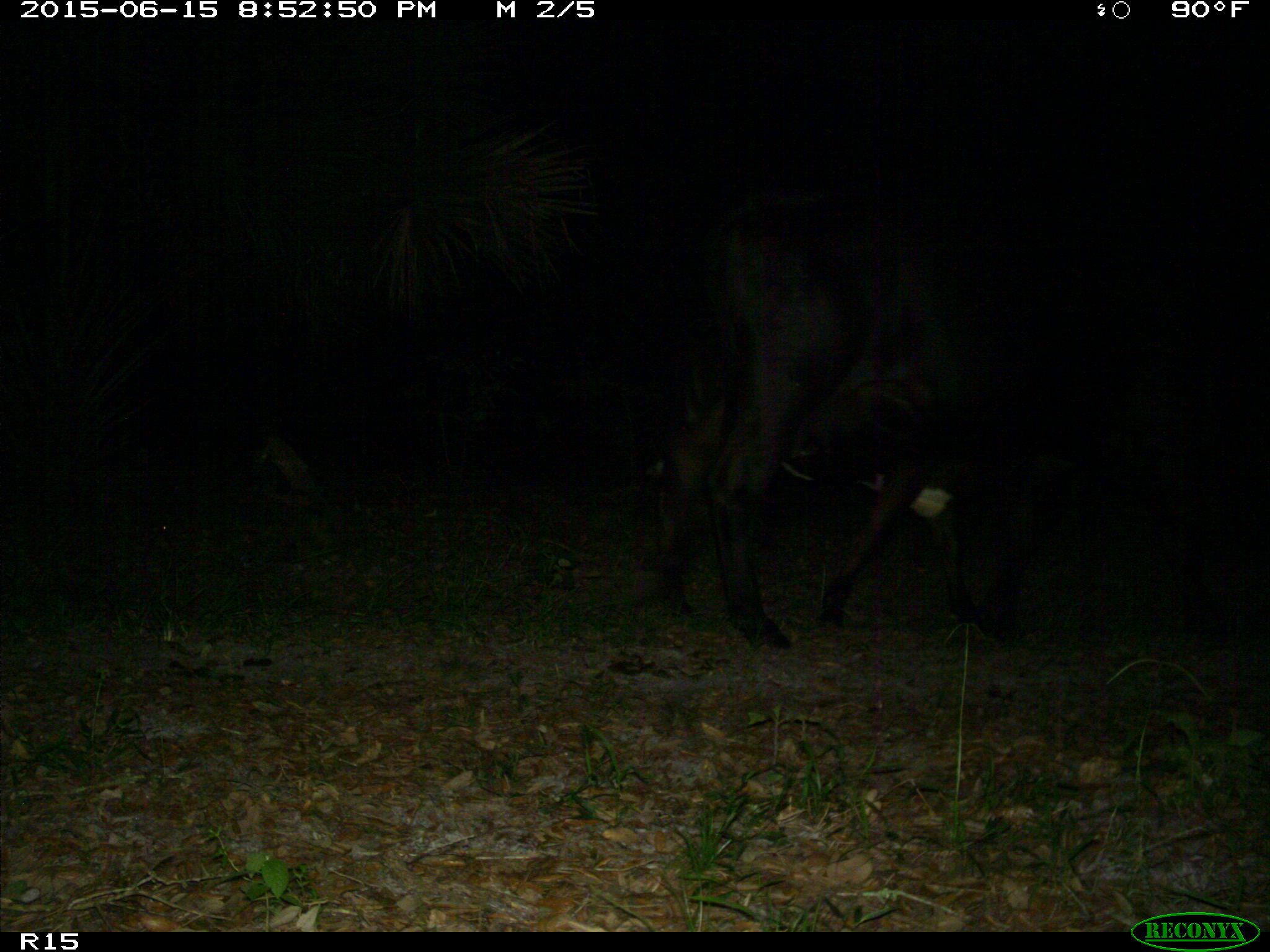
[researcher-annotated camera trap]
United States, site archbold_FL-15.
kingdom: Animalia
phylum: Chordata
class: Mammalia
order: Artiodactyla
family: Bovidae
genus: Bos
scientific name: Bos taurus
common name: domestic cow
Bos taurus (domestic cow).